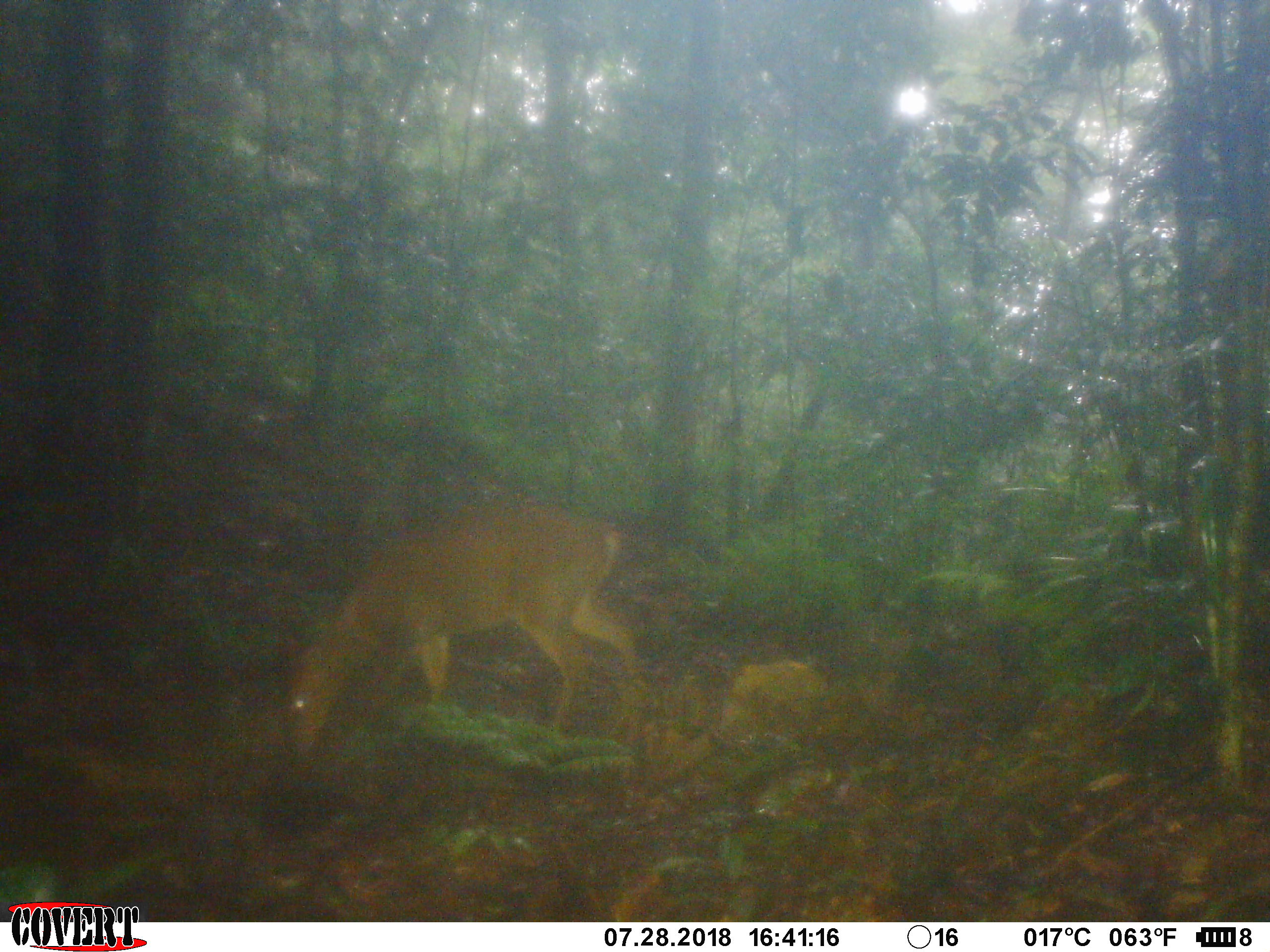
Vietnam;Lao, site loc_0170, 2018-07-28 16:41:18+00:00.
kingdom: Animalia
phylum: Chordata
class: Mammalia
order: Artiodactyla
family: Cervidae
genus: Muntiacus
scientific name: Muntiacus vuquangensis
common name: large-antlered muntjac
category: large antlered muntjac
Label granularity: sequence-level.